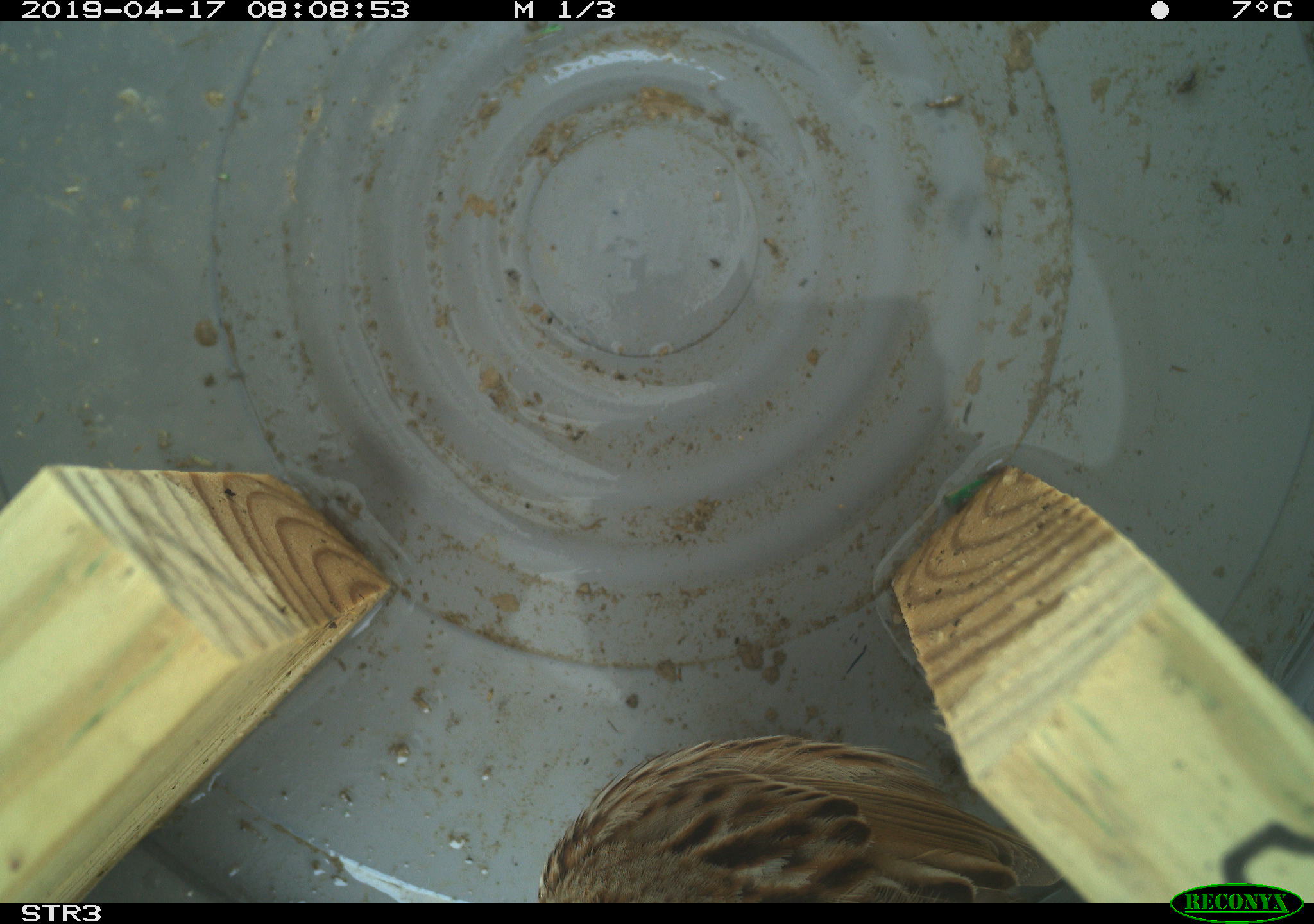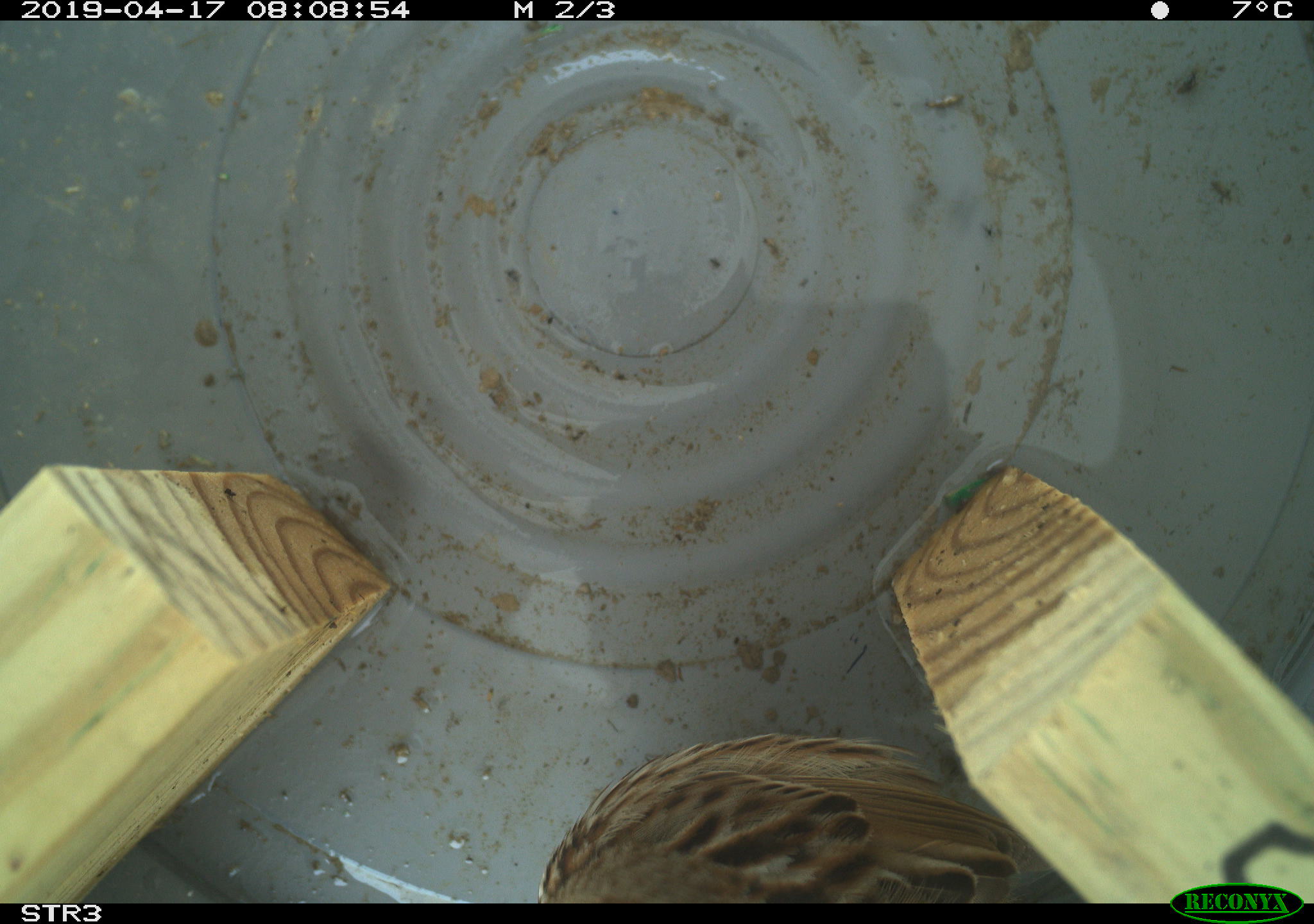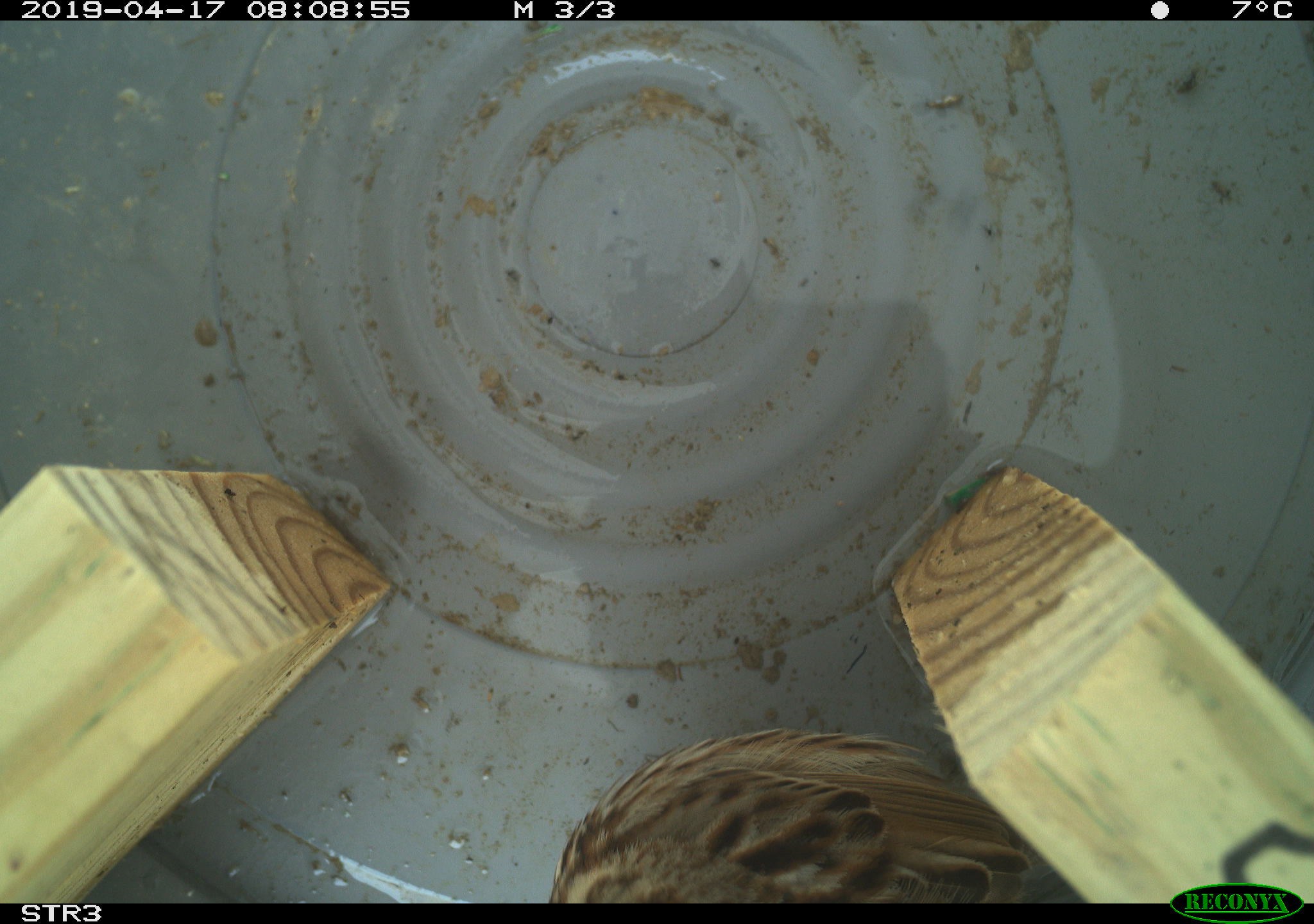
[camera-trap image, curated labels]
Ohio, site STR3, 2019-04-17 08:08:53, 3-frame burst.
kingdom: Animalia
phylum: Chordata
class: Aves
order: Passeriformes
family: Passerellidae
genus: Melospiza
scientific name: Melospiza melodia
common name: song sparrow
Song sparrow (Melospiza melodia).